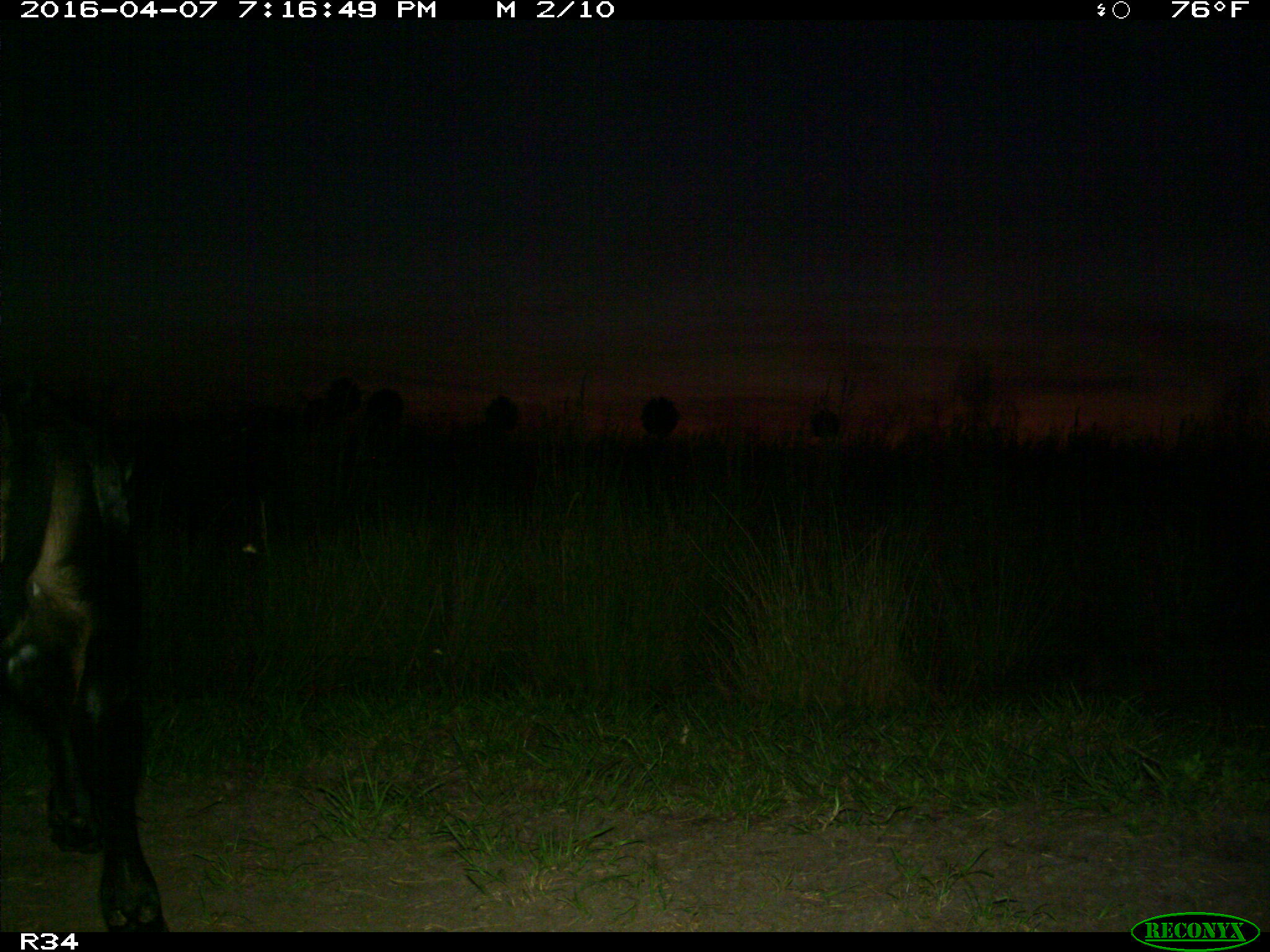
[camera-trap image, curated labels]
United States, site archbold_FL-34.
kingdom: Animalia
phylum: Chordata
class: Mammalia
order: Artiodactyla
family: Bovidae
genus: Bos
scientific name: Bos taurus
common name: domestic cow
Bos taurus (domestic cow).